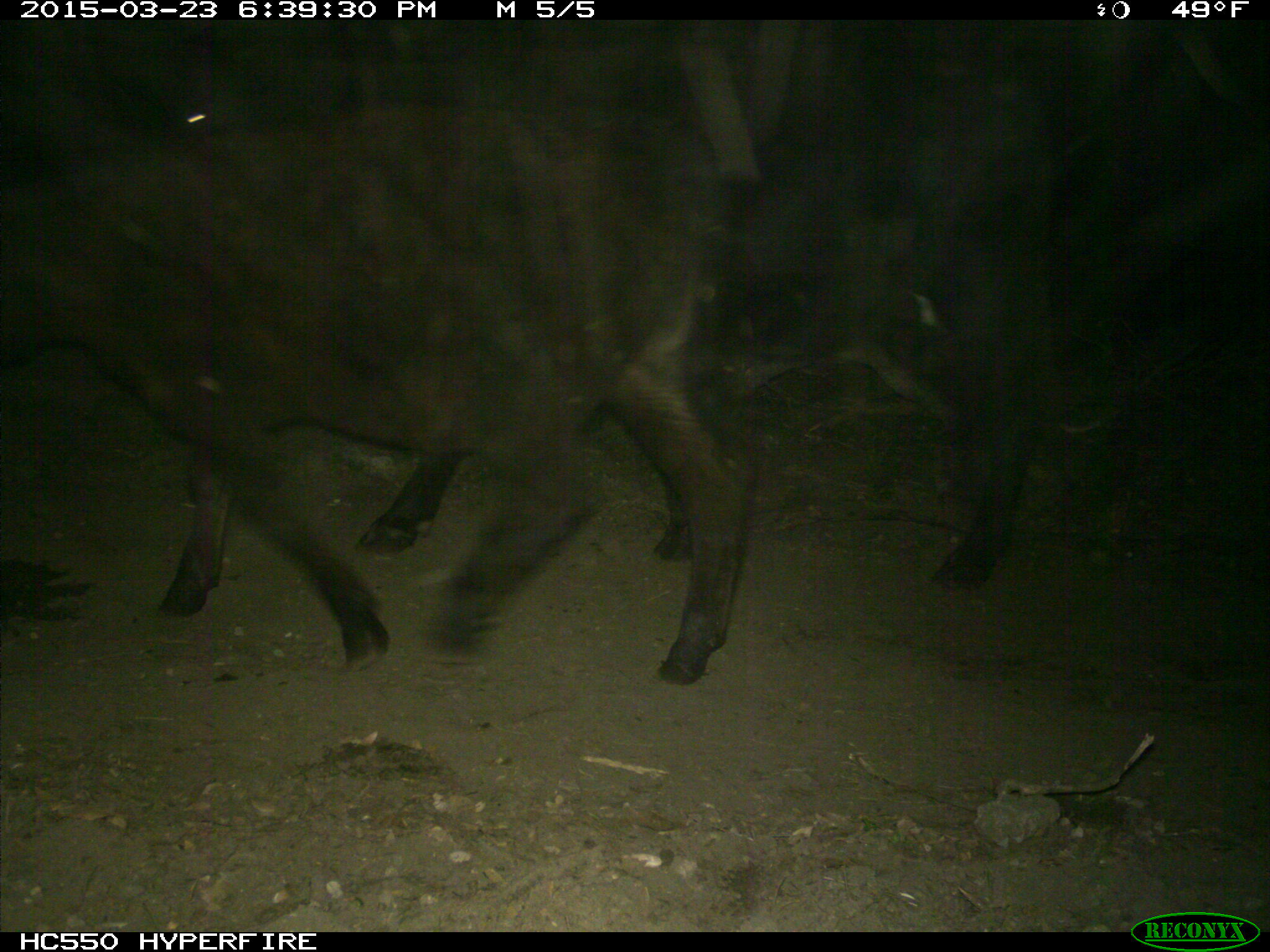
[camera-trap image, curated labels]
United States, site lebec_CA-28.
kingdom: Animalia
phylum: Chordata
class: Mammalia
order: Artiodactyla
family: Bovidae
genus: Bos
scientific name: Bos taurus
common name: domestic cow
Bos taurus (domestic cow).